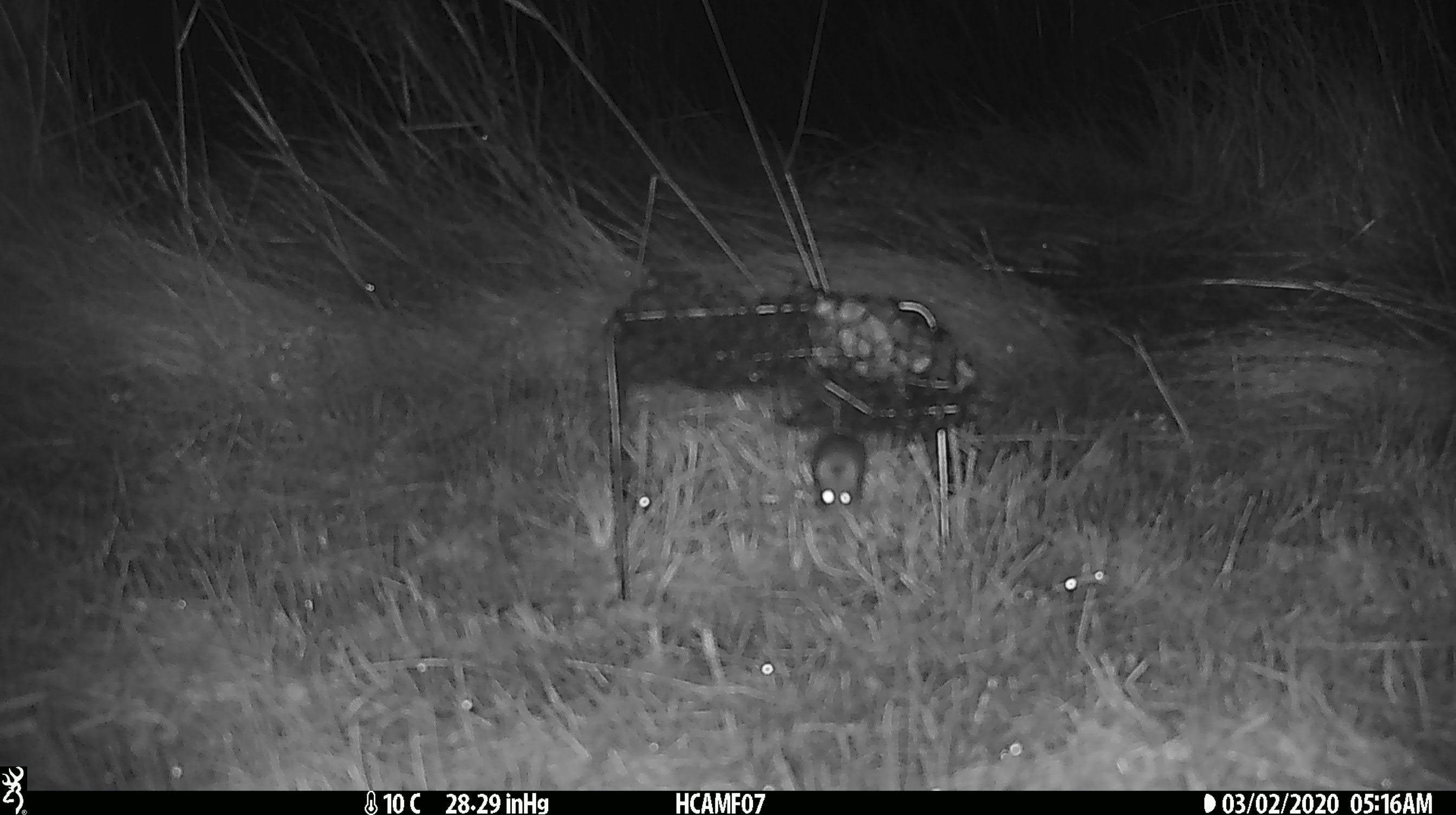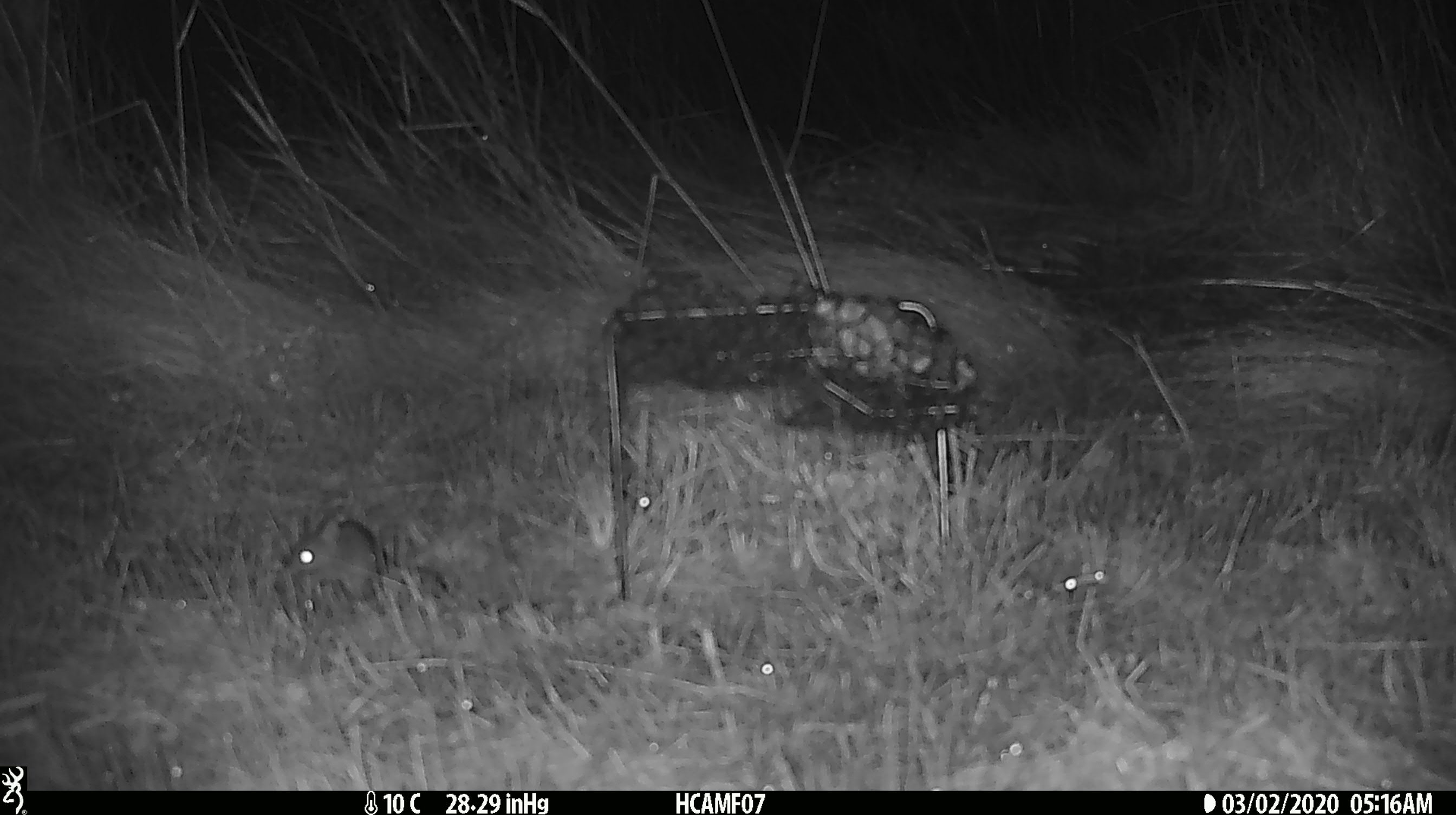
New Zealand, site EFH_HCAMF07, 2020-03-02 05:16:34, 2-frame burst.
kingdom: Animalia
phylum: Chordata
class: Mammalia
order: Rodentia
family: Muridae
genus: Mus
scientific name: Mus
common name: mouse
Mouse (Mus).